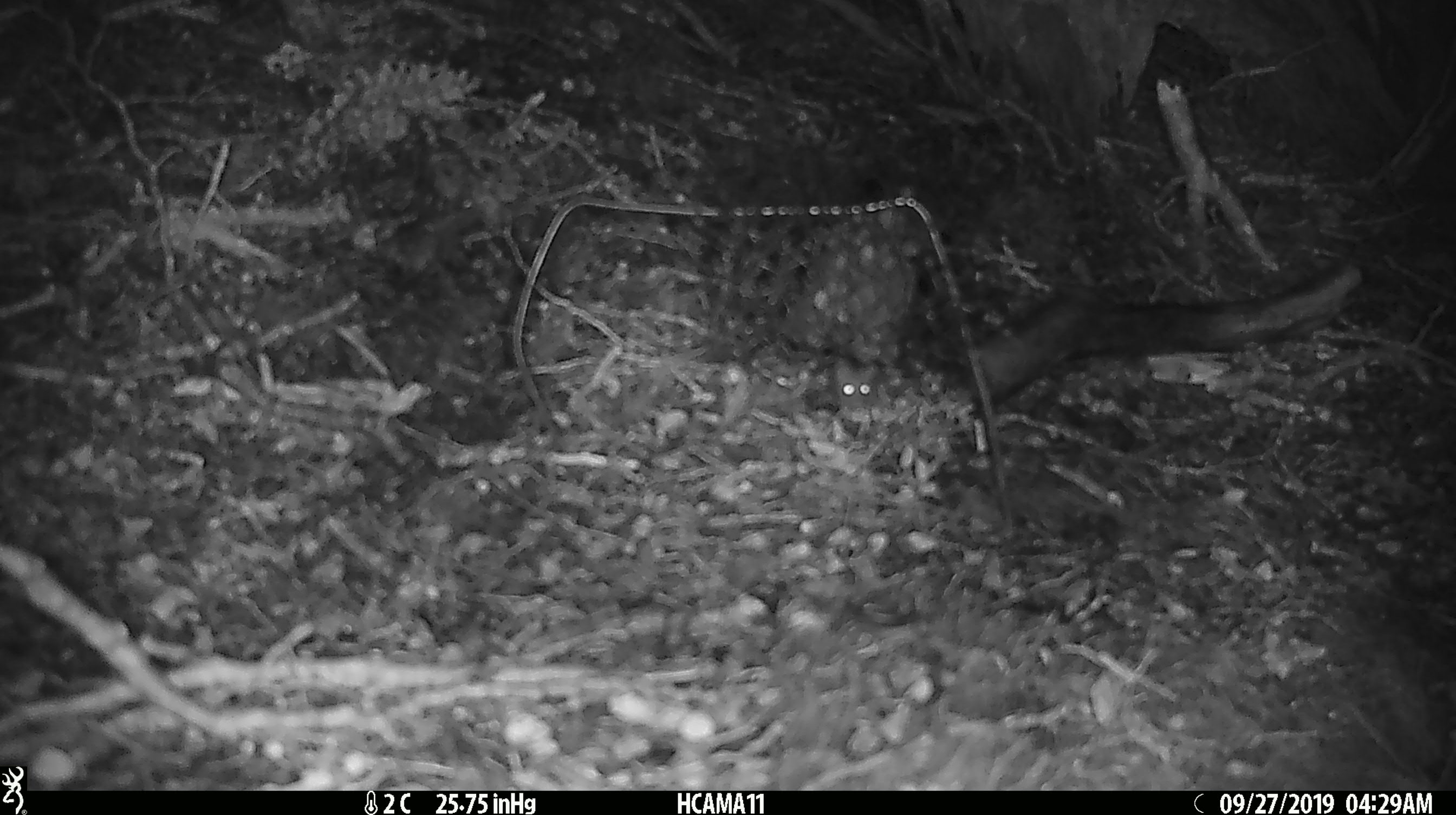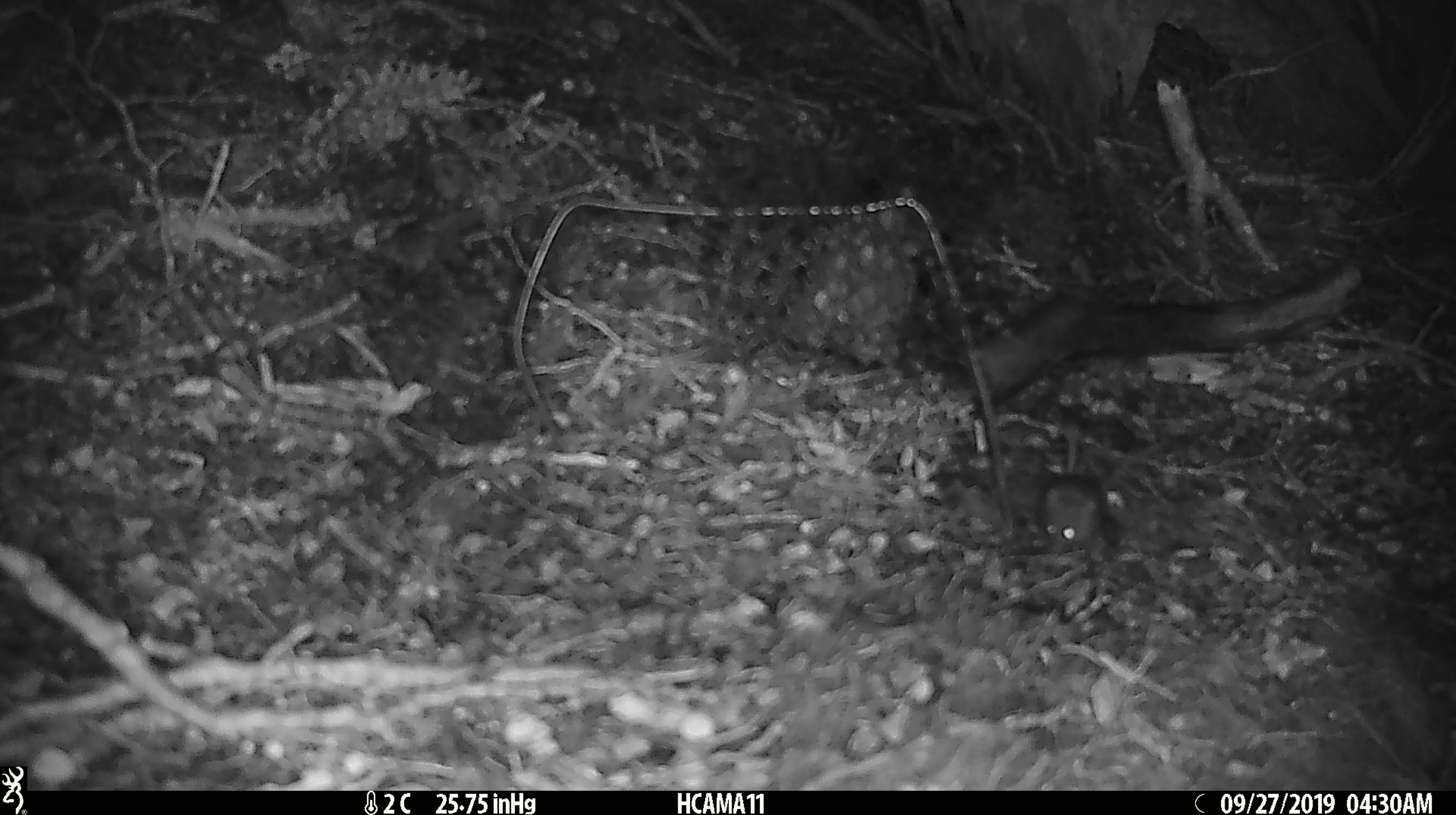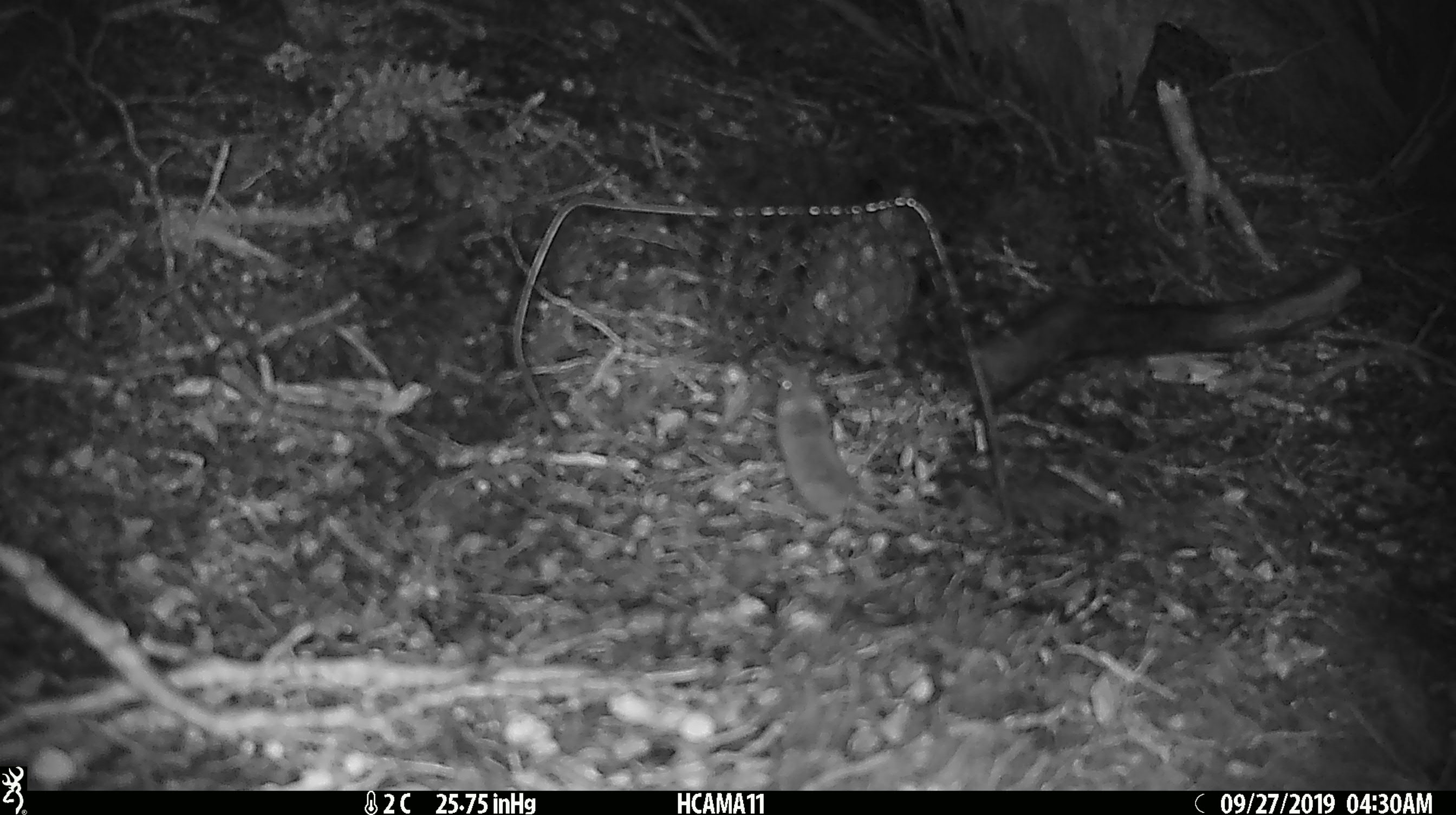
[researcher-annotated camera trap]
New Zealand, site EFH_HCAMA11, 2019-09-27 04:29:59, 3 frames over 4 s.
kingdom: Animalia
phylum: Chordata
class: Mammalia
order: Rodentia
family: Muridae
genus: Mus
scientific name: Mus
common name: mouse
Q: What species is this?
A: Mouse (Mus).